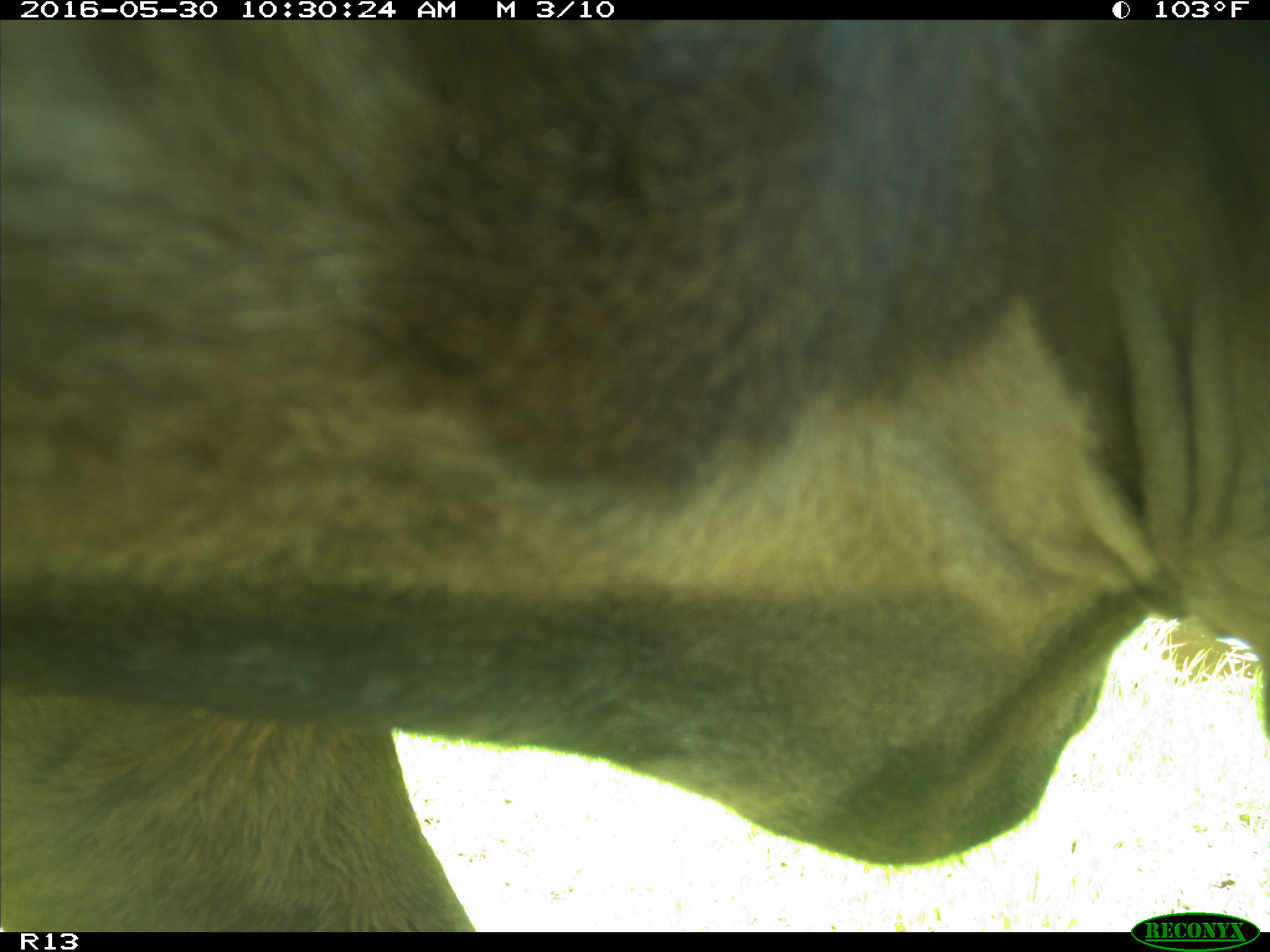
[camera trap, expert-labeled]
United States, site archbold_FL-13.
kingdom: Animalia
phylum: Chordata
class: Mammalia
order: Artiodactyla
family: Bovidae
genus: Bos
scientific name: Bos taurus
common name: domestic cow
Bos taurus (domestic cow).